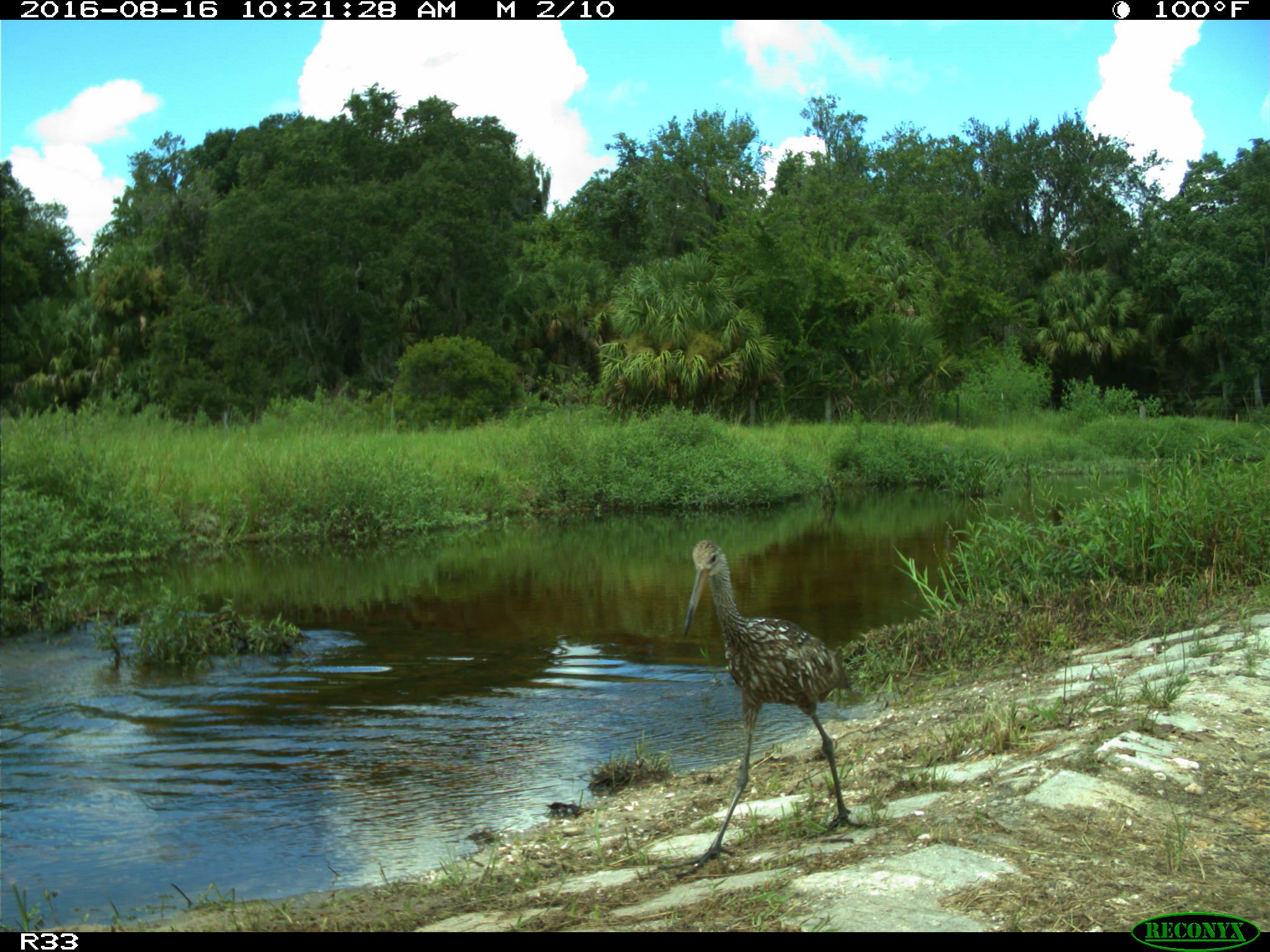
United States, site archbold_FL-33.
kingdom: Animalia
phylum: Chordata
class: Aves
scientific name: Aves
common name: birds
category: unidentified bird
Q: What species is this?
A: Unidentified bird (birds) (Aves).